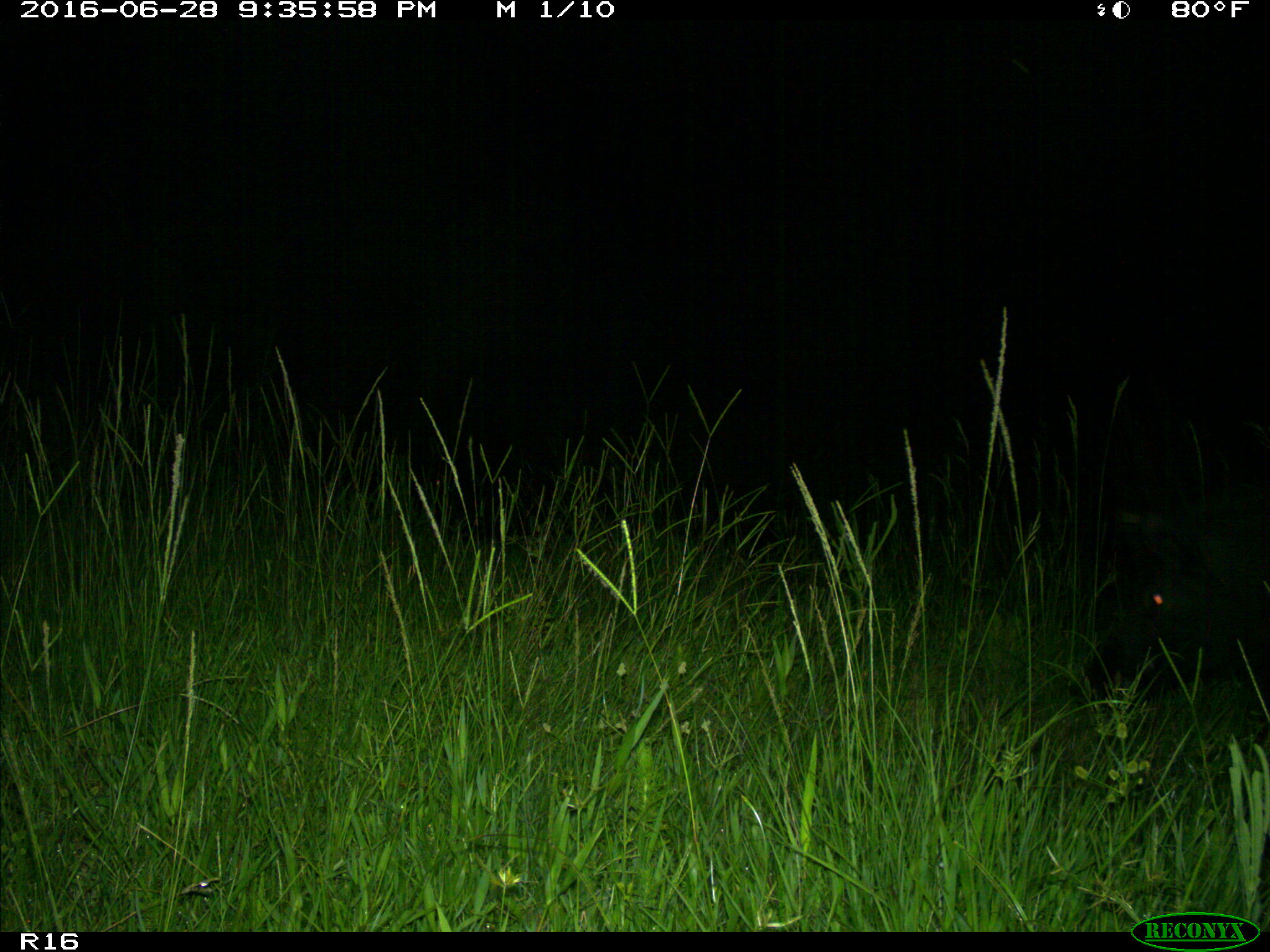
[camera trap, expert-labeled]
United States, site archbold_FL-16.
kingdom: Animalia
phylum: Chordata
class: Mammalia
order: Artiodactyla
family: Suidae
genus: Sus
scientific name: Sus scrofa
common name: wild boar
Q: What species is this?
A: Sus scrofa (wild boar).